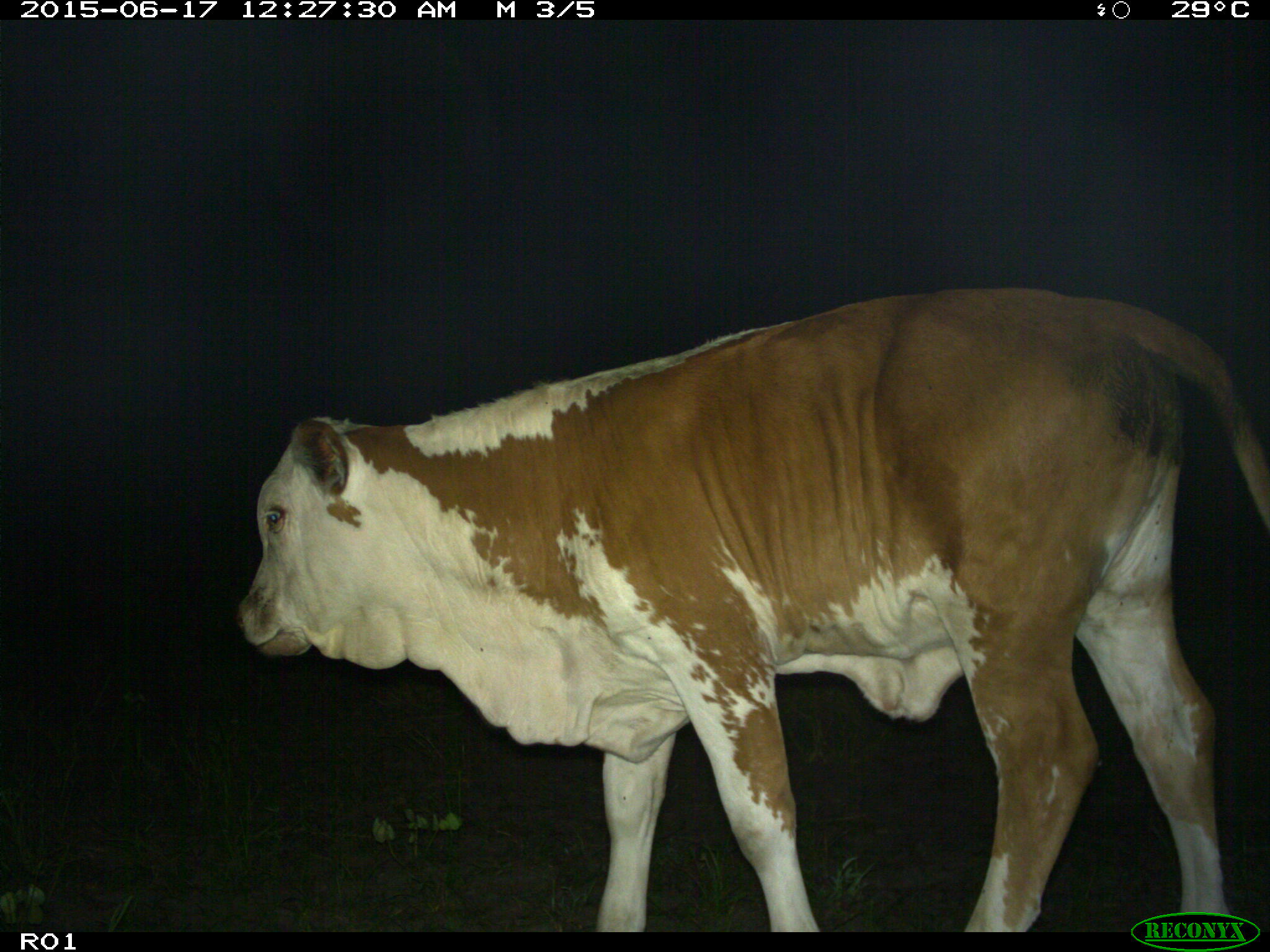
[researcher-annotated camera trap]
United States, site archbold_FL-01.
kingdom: Animalia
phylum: Chordata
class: Mammalia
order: Artiodactyla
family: Bovidae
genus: Bos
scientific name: Bos taurus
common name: domestic cow